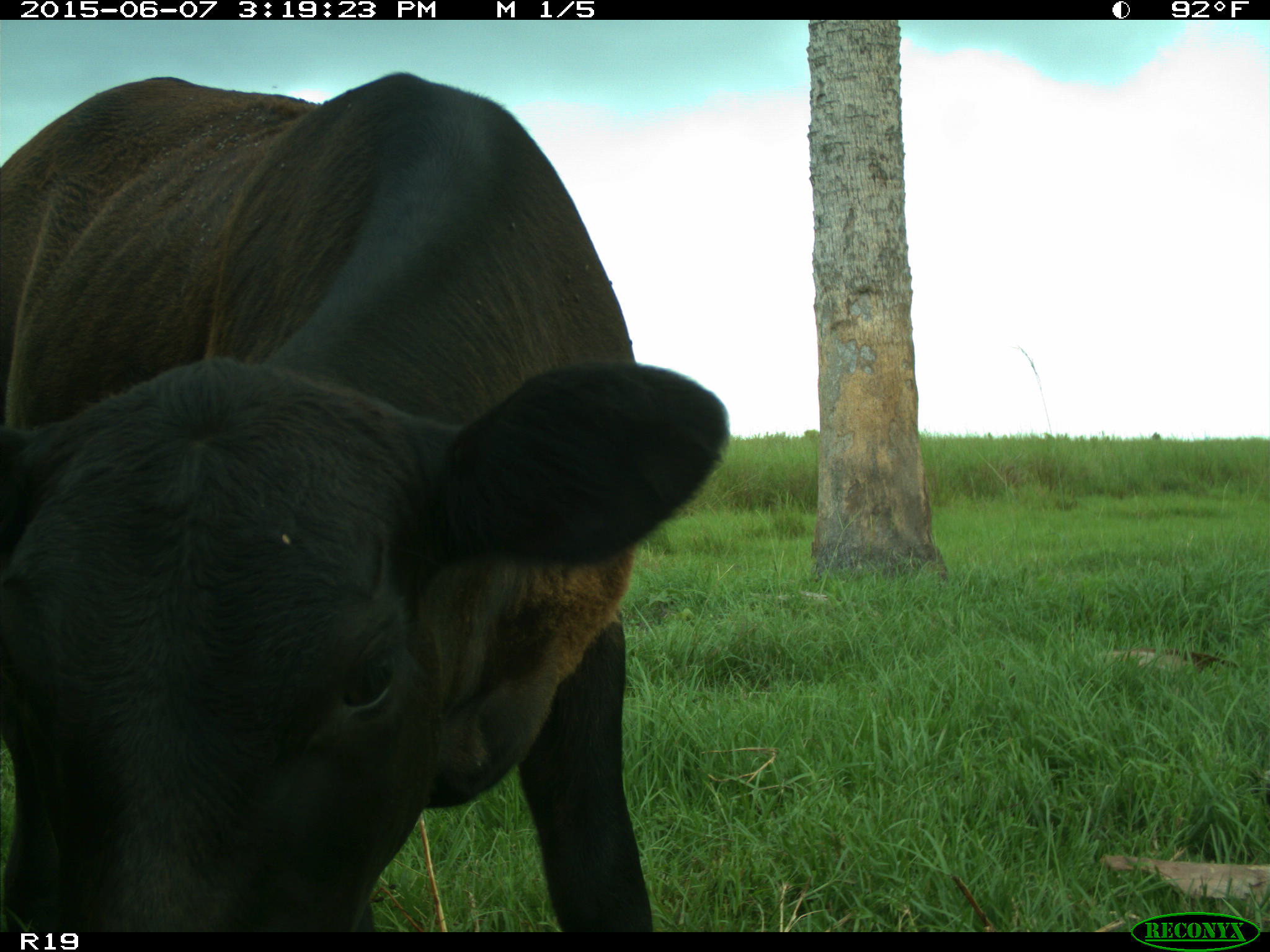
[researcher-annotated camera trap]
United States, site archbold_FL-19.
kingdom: Animalia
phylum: Chordata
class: Mammalia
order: Artiodactyla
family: Bovidae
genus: Bos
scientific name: Bos taurus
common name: domestic cow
Bos taurus (domestic cow).